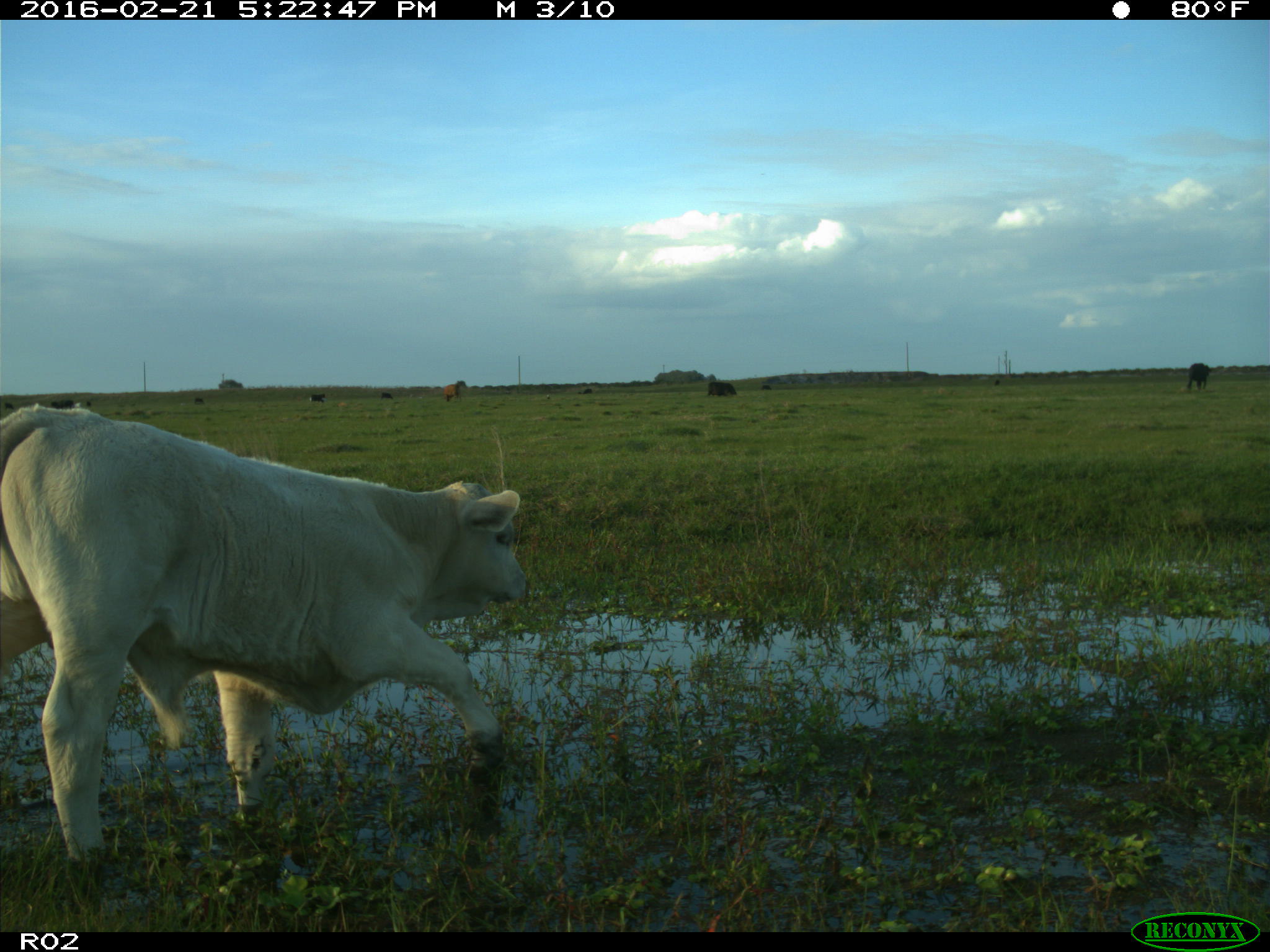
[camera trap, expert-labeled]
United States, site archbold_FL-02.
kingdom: Animalia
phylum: Chordata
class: Mammalia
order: Artiodactyla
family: Bovidae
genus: Bos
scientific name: Bos taurus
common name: domestic cow